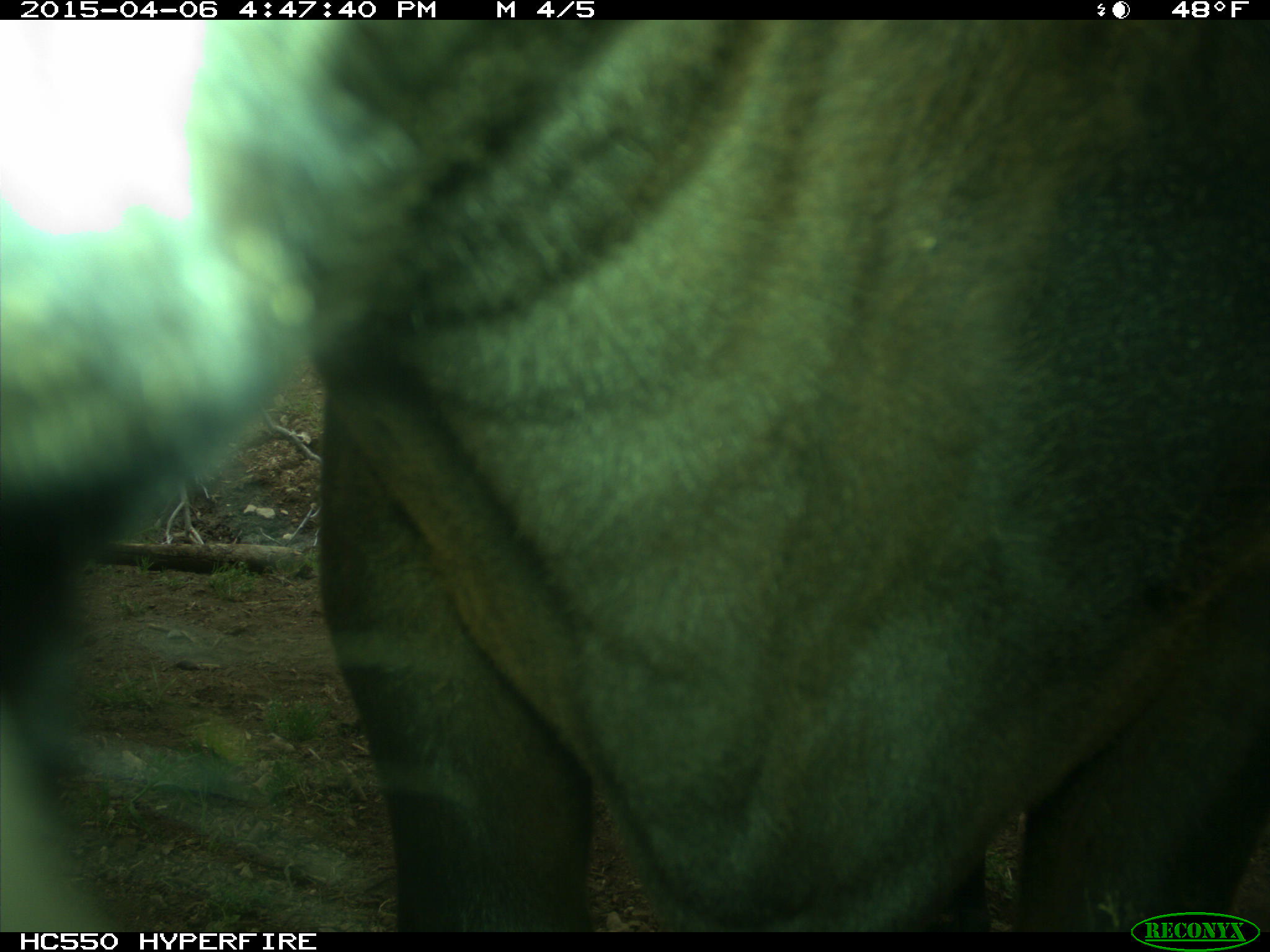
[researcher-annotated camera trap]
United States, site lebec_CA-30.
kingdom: Animalia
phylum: Chordata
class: Mammalia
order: Artiodactyla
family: Bovidae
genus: Bos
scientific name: Bos taurus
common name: domestic cow